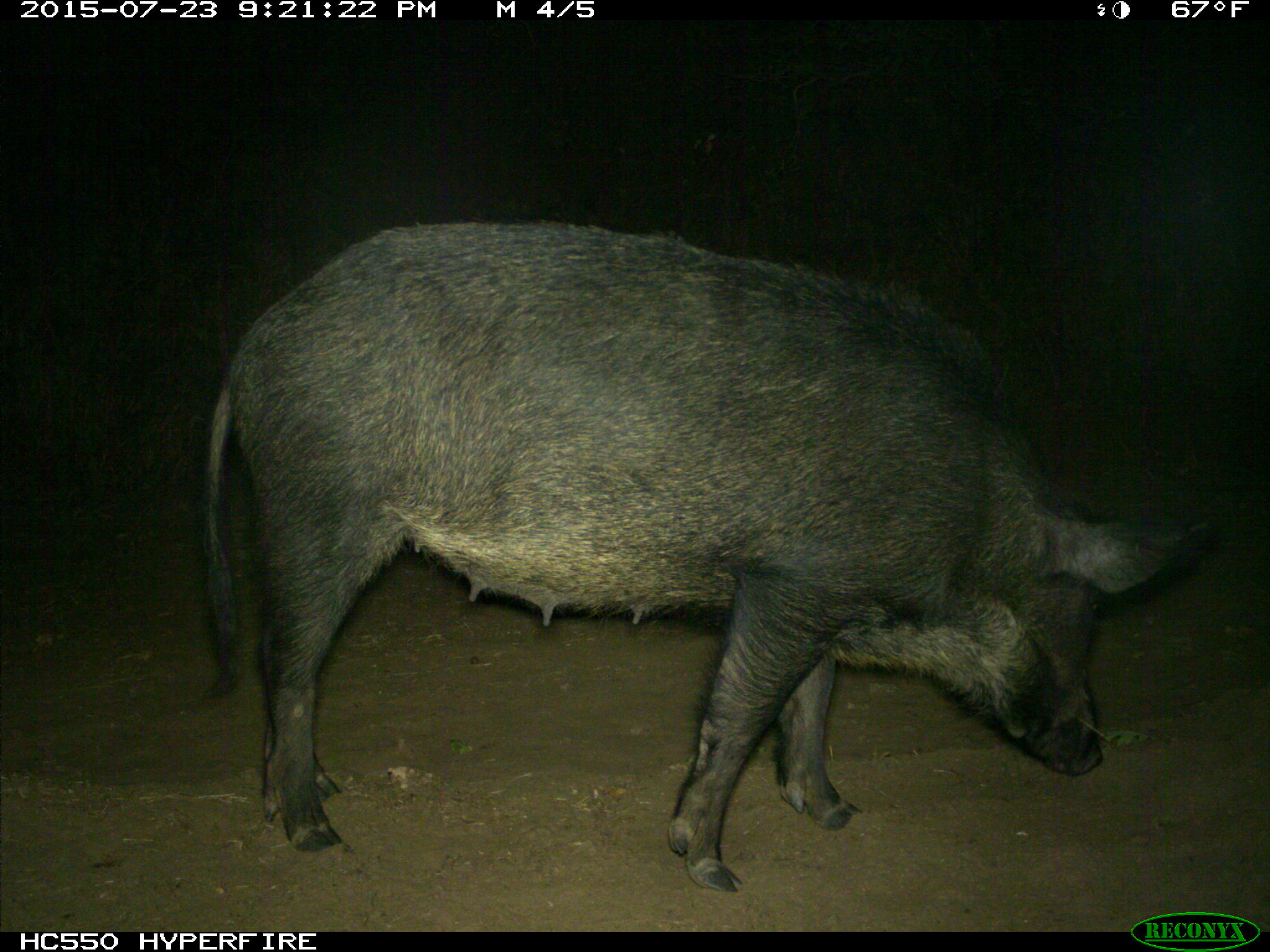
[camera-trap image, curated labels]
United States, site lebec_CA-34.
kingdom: Animalia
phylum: Chordata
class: Mammalia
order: Artiodactyla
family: Suidae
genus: Sus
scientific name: Sus scrofa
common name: wild boar